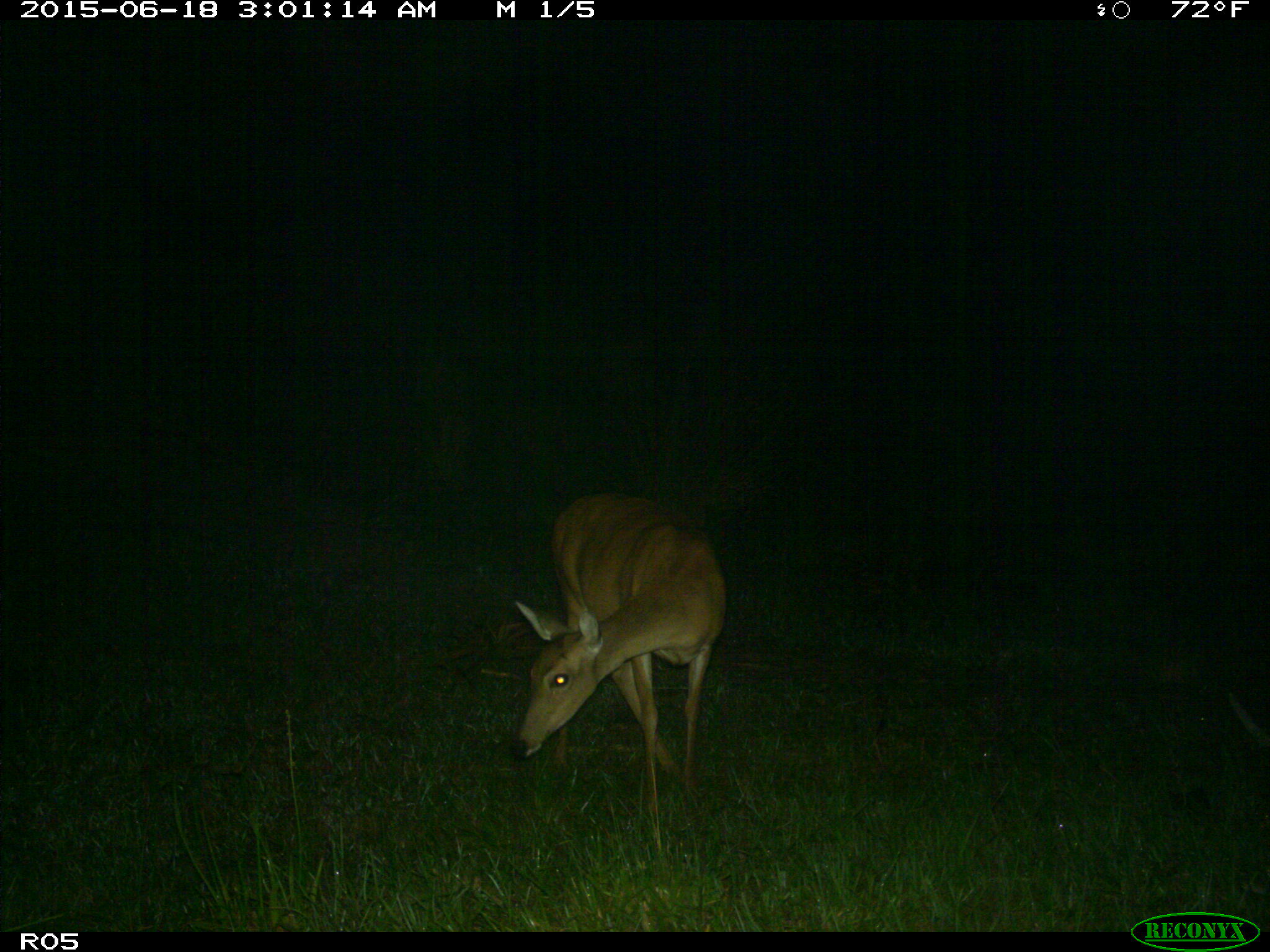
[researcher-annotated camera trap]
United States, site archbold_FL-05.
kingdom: Animalia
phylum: Chordata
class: Mammalia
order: Artiodactyla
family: Cervidae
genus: Odocoileus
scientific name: Odocoileus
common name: deer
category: unidentified deer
Unidentified deer (deer) (Odocoileus).